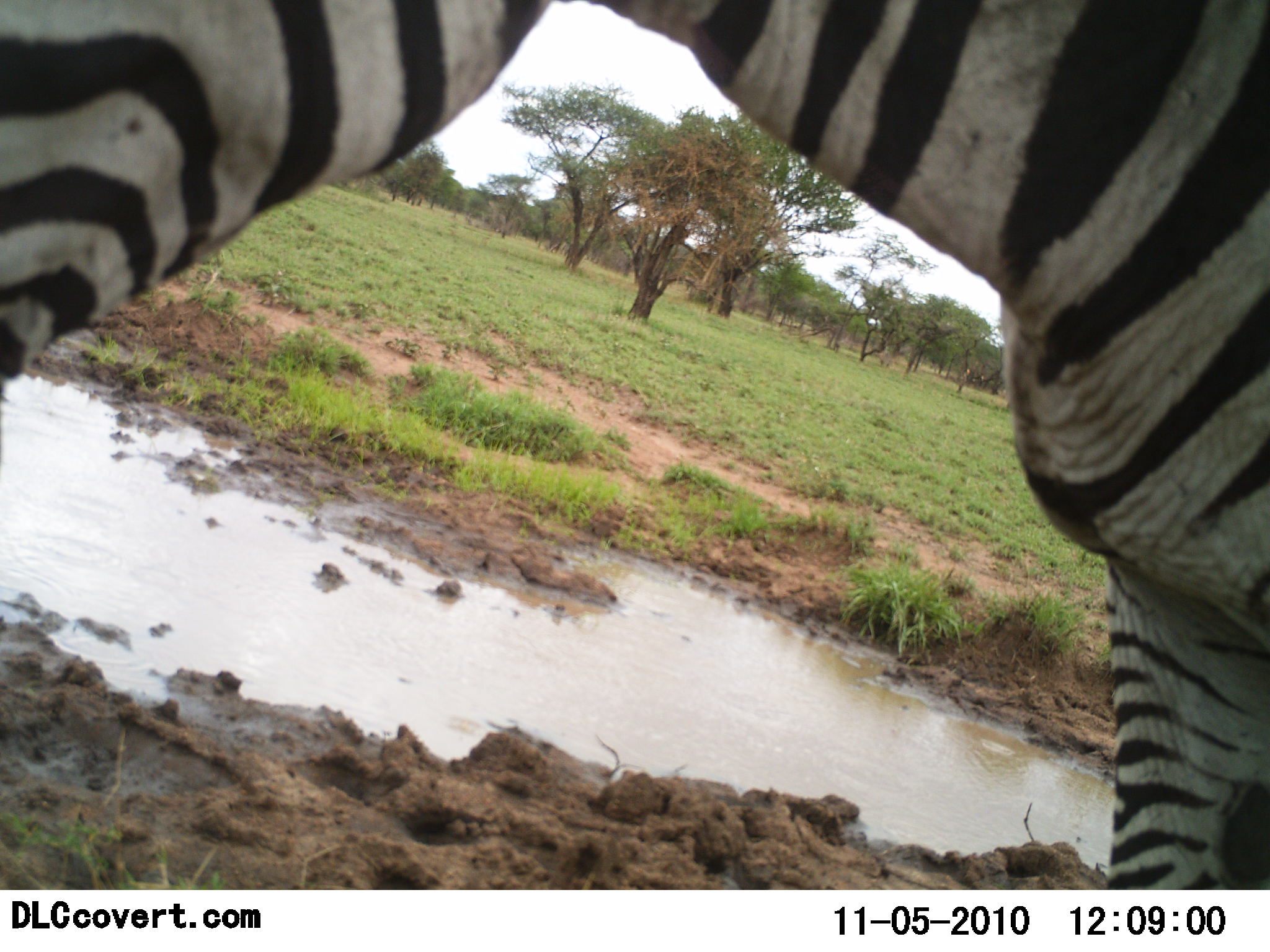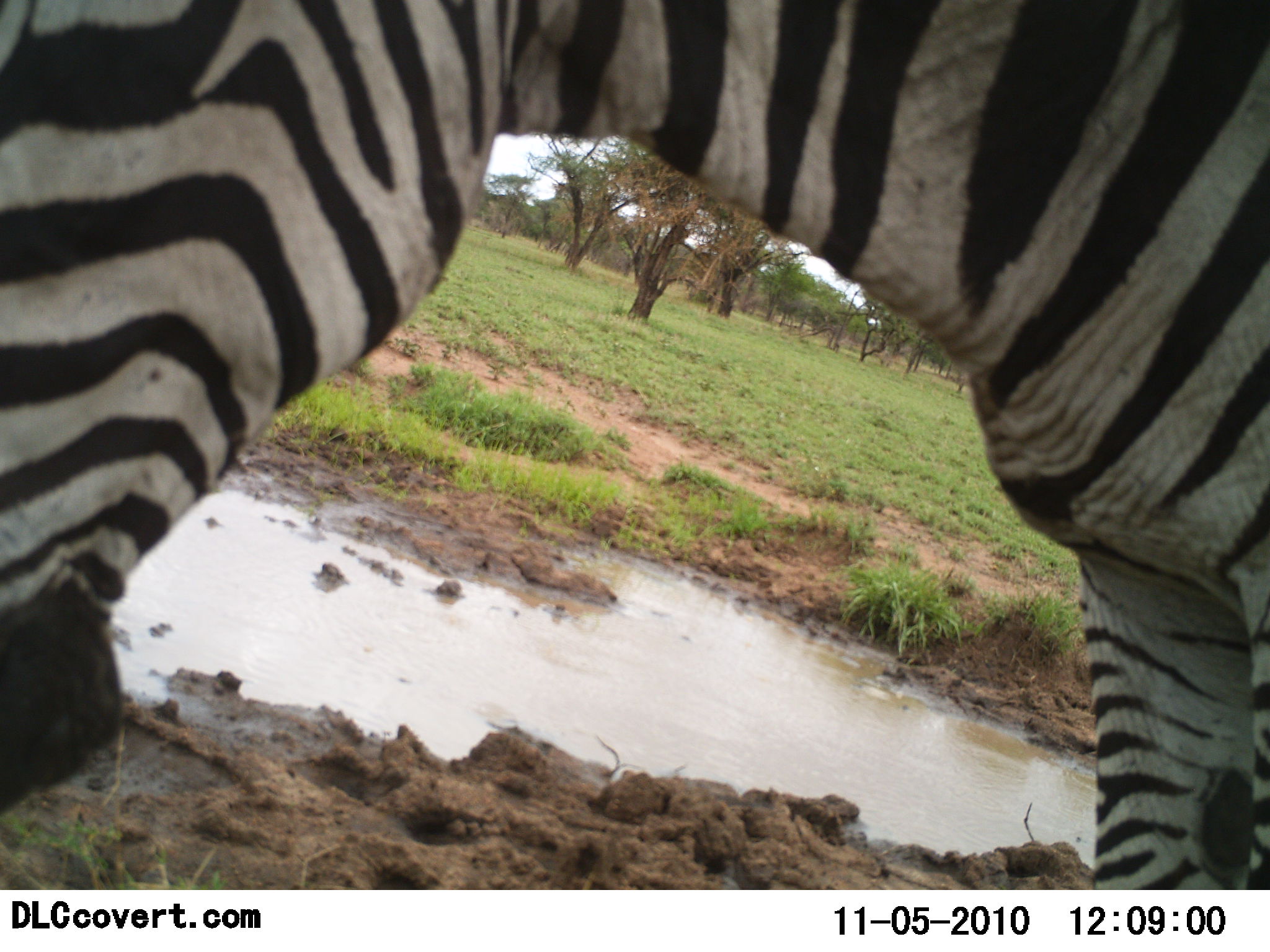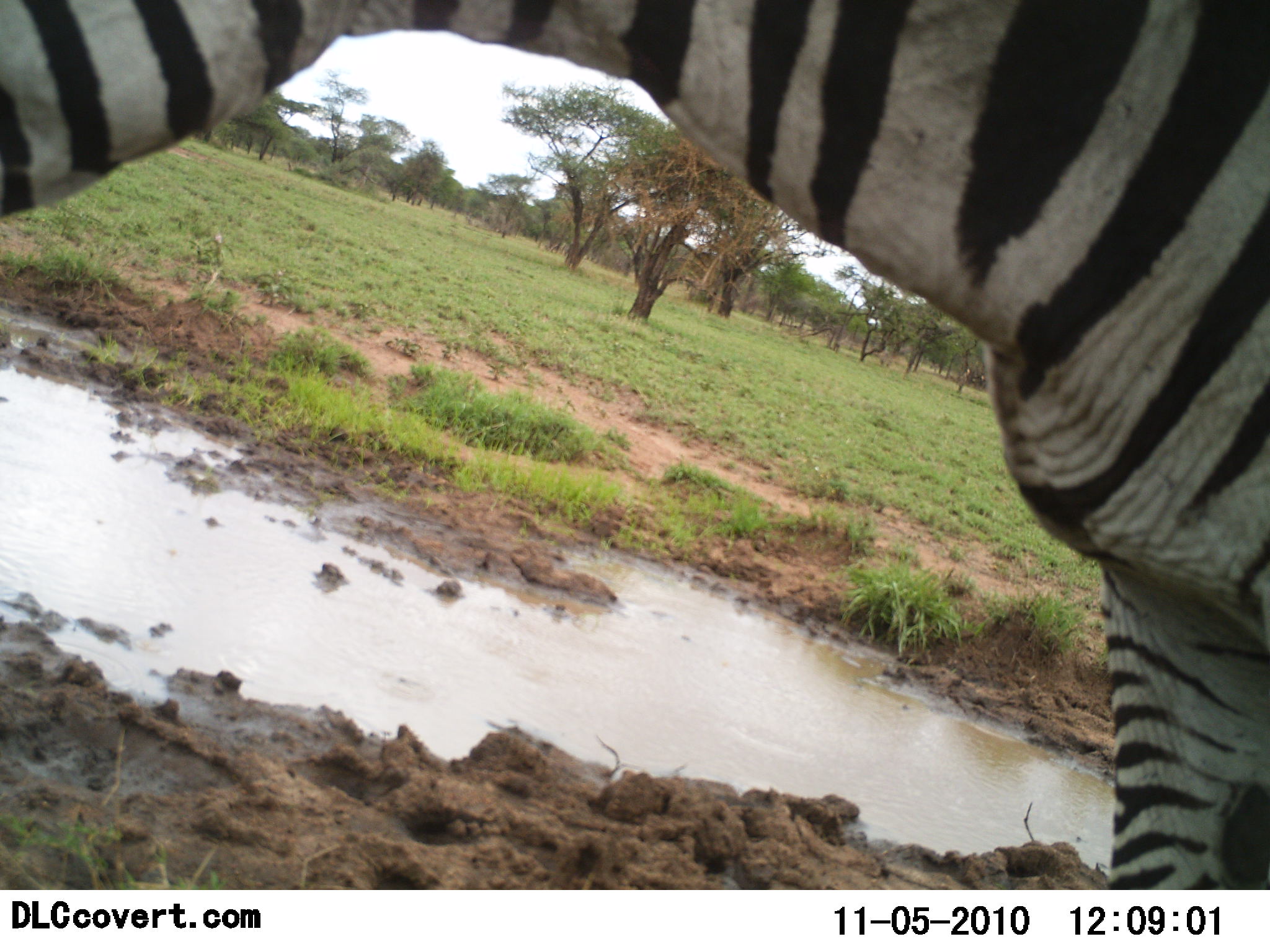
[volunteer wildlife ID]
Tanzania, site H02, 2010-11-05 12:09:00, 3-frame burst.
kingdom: Animalia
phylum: Chordata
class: Mammalia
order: Perissodactyla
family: Equidae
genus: Equus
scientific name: Equus quagga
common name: plains zebra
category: zebra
Zebra (plains zebra) (Equus quagga), count 1. Behavior (volunteer vote fractions): standing 67%, resting 0%, moving 11%, interacting 0%. Young present (vote fraction): 0%. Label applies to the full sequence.